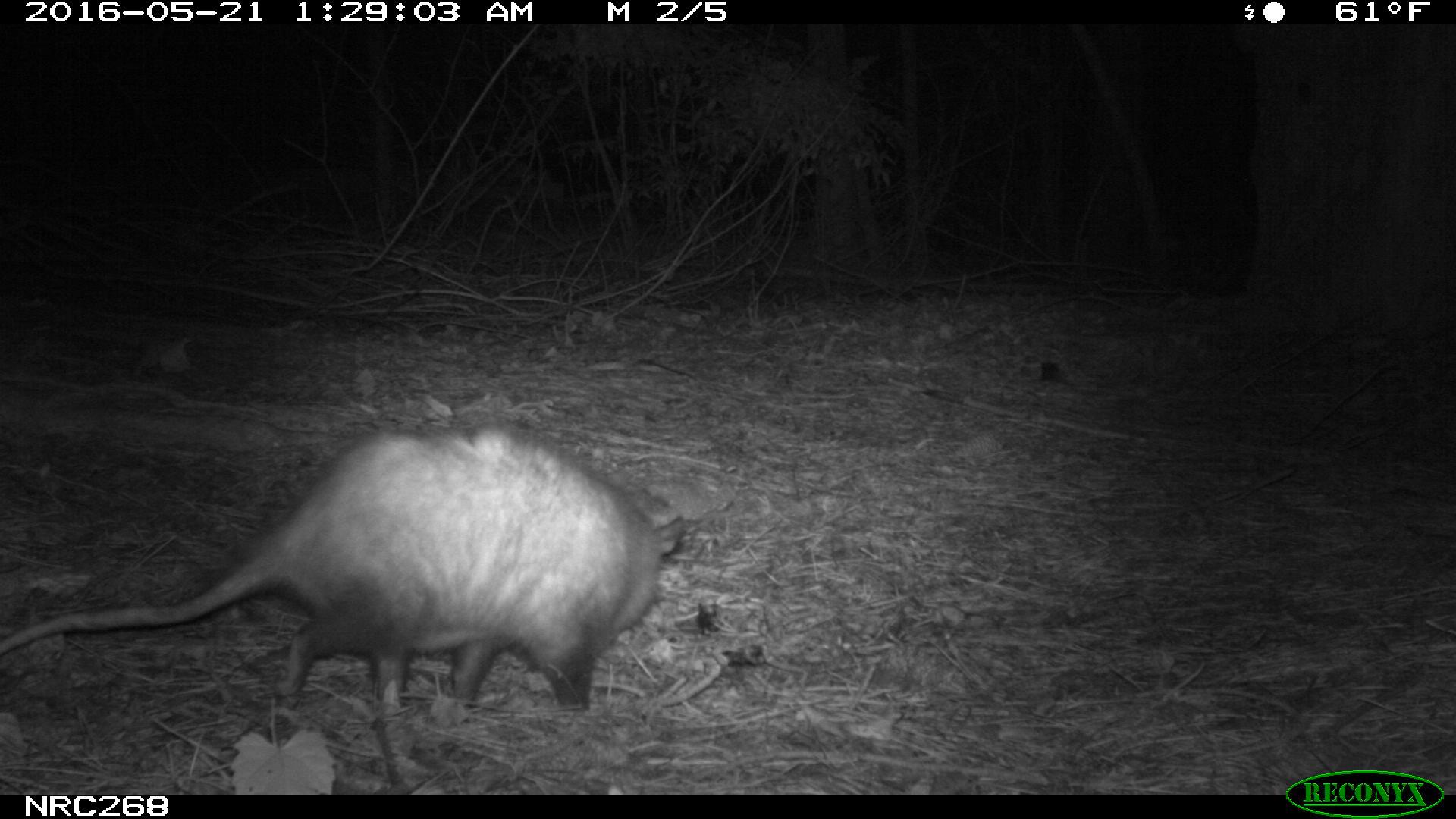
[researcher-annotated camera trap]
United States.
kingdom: Animalia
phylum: Chordata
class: Mammalia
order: Didelphimorphia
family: Didelphidae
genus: Didelphis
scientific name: Didelphis virginiana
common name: virginia opossum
Virginia Opossum (Didelphis virginiana).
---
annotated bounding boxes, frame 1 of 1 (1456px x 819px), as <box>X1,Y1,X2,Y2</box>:
Virginia Opossum: <box>0,412,694,737</box>